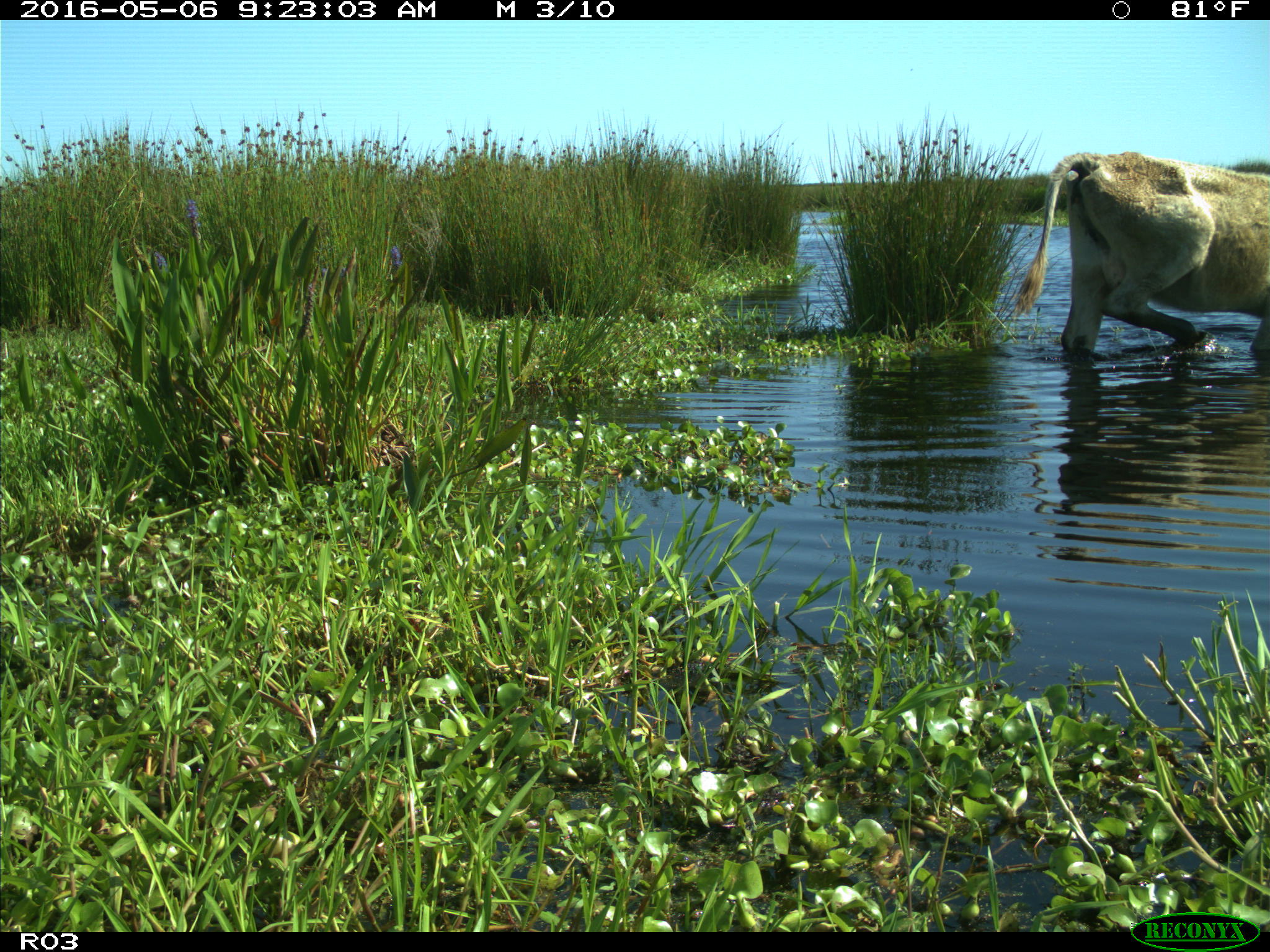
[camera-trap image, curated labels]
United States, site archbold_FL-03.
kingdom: Animalia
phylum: Chordata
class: Mammalia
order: Artiodactyla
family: Bovidae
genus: Bos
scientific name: Bos taurus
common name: domestic cow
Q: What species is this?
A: Bos taurus (domestic cow).